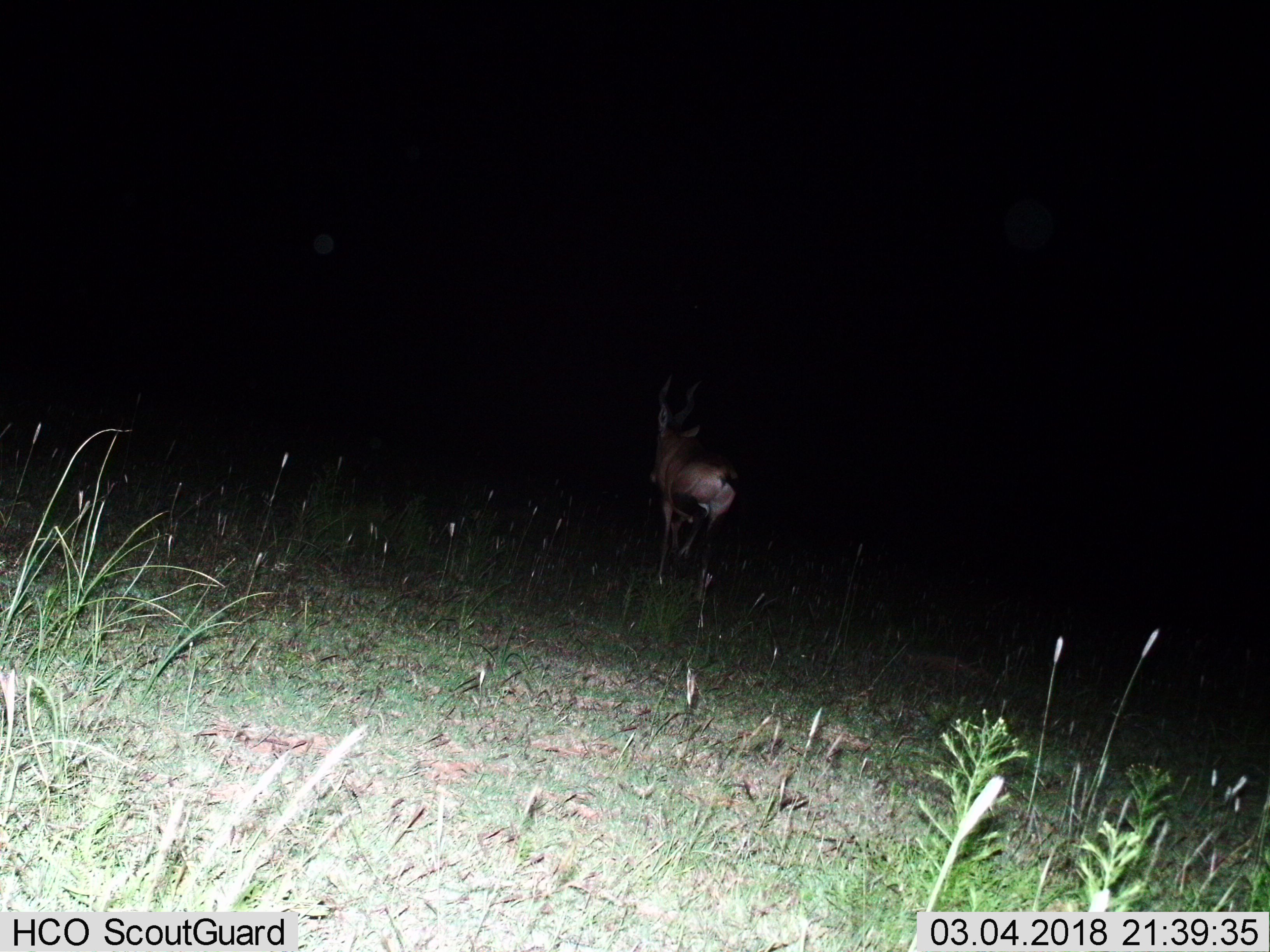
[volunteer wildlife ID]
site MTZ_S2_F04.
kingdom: Animalia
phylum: Chordata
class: Mammalia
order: Artiodactyla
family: Bovidae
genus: Alcelaphus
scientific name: Alcelaphus buselaphus caama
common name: red hartebeest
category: hartebeestred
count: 1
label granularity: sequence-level